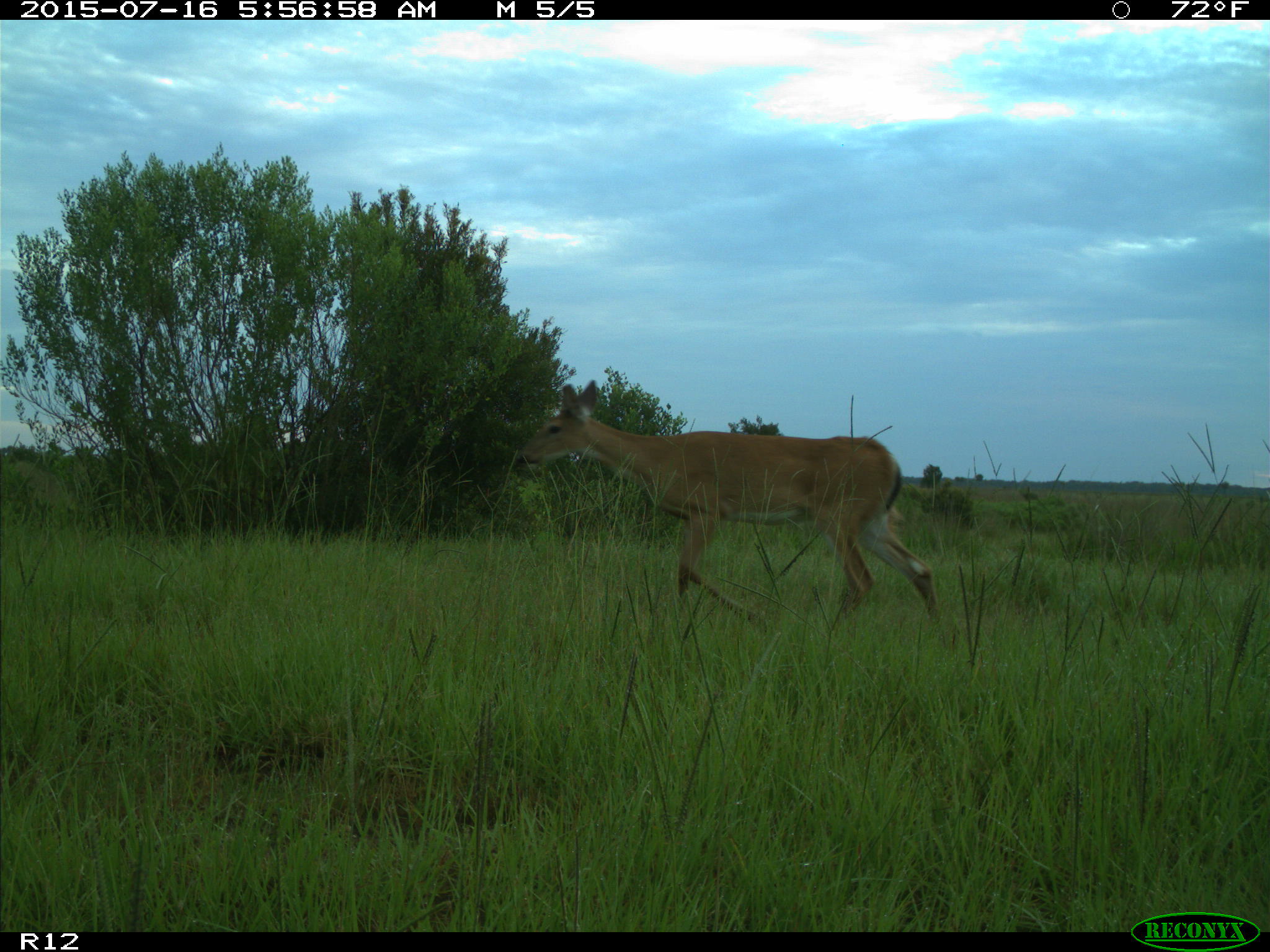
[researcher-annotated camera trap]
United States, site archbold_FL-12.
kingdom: Animalia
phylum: Chordata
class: Mammalia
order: Artiodactyla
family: Cervidae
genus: Odocoileus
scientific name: Odocoileus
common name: deer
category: unidentified deer